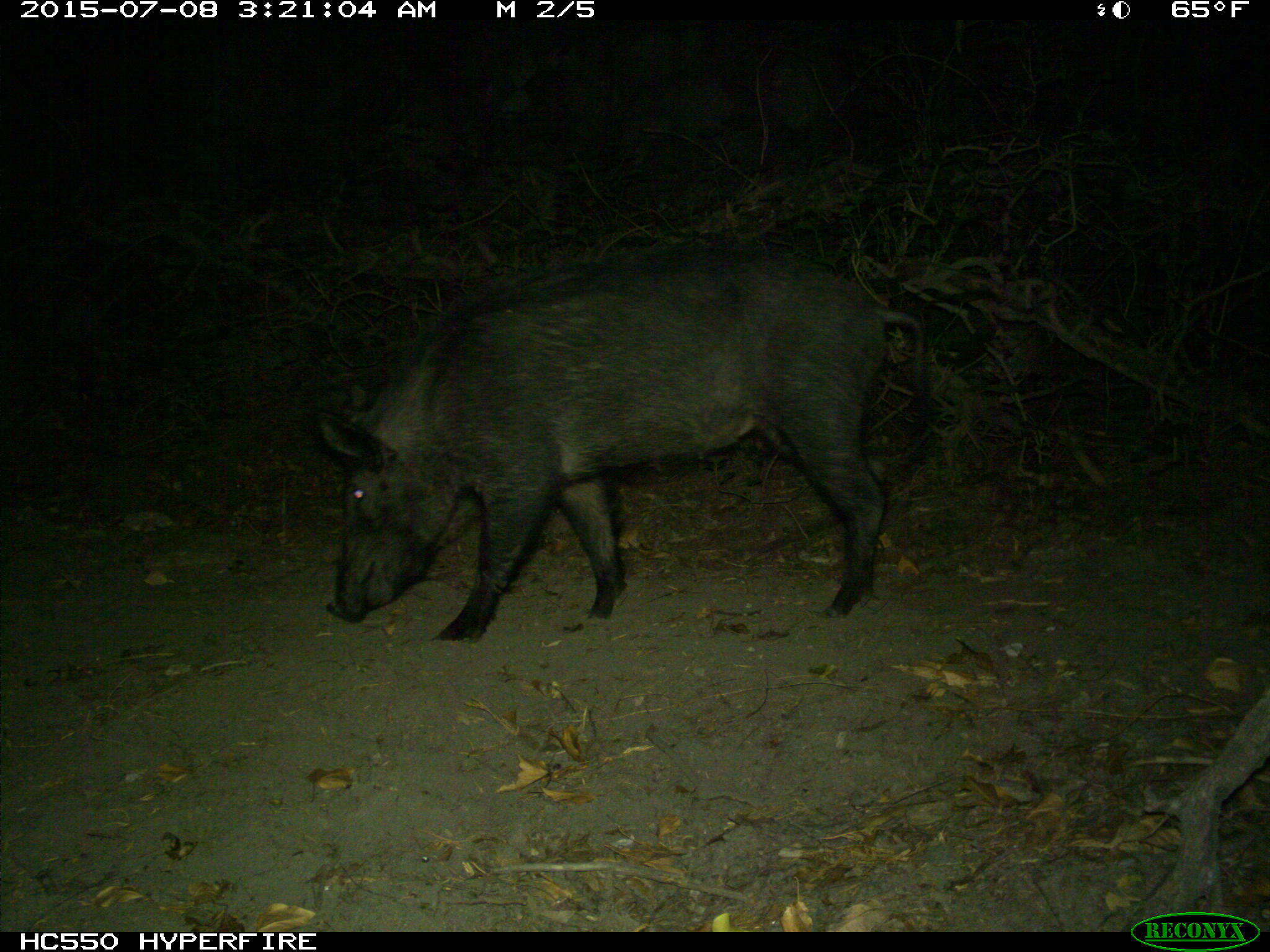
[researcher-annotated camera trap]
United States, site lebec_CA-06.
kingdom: Animalia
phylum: Chordata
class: Mammalia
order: Artiodactyla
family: Suidae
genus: Sus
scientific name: Sus scrofa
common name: wild boar